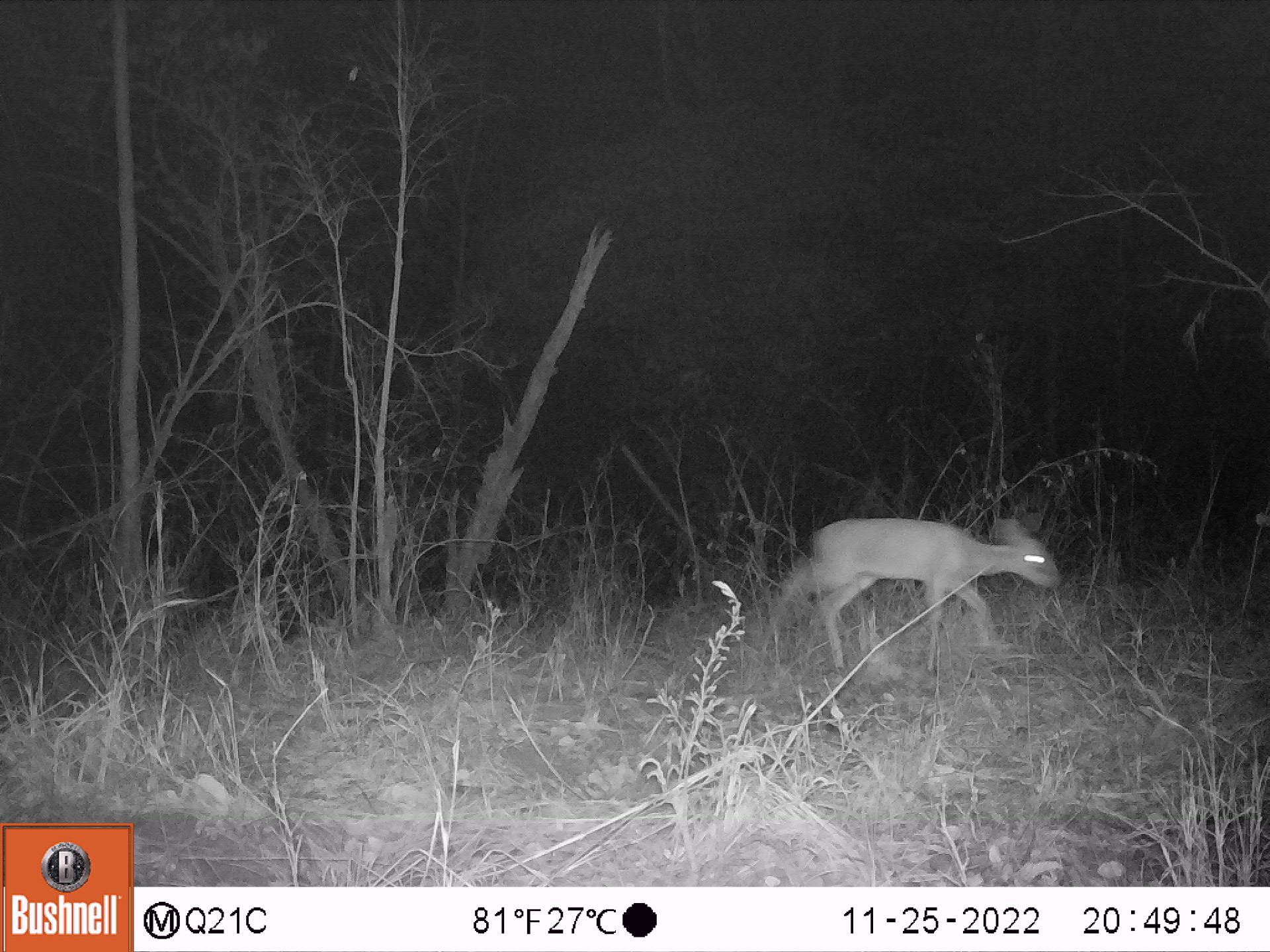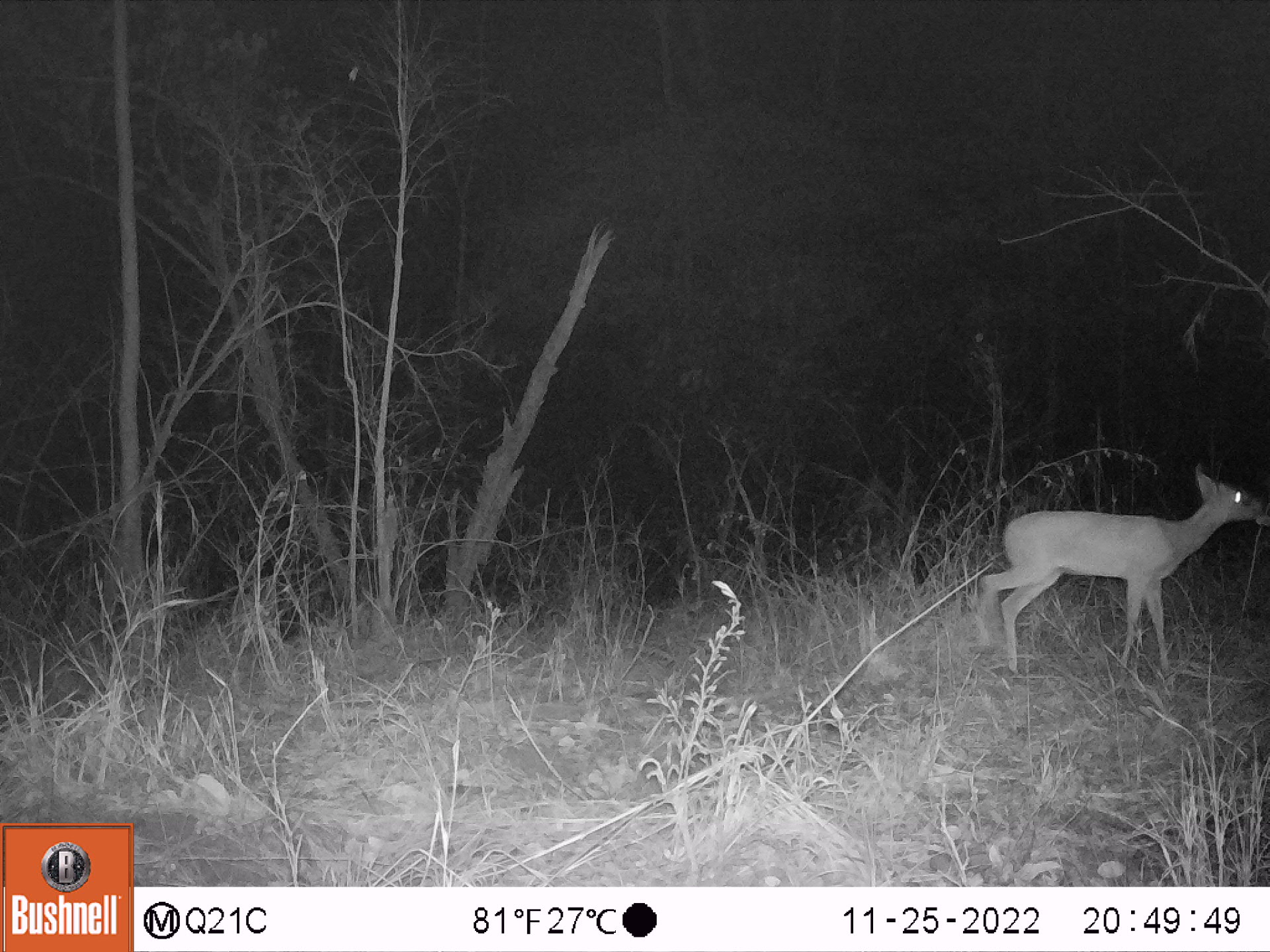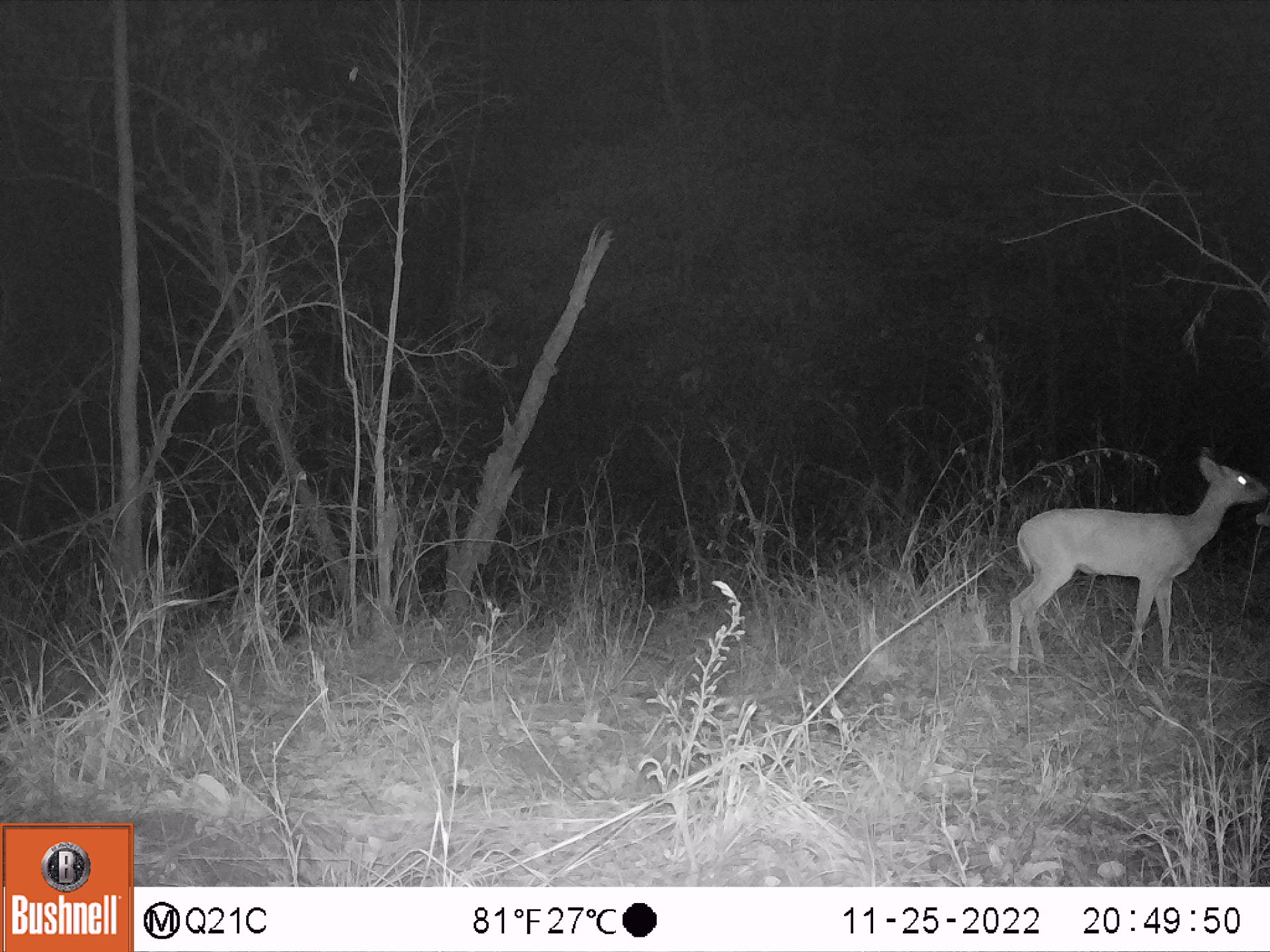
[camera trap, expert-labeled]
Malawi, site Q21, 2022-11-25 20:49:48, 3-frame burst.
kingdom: Animalia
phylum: Chordata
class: Mammalia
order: Artiodactyla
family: Bovidae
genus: Sylvicapra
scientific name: Sylvicapra grimmia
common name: common duiker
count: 1